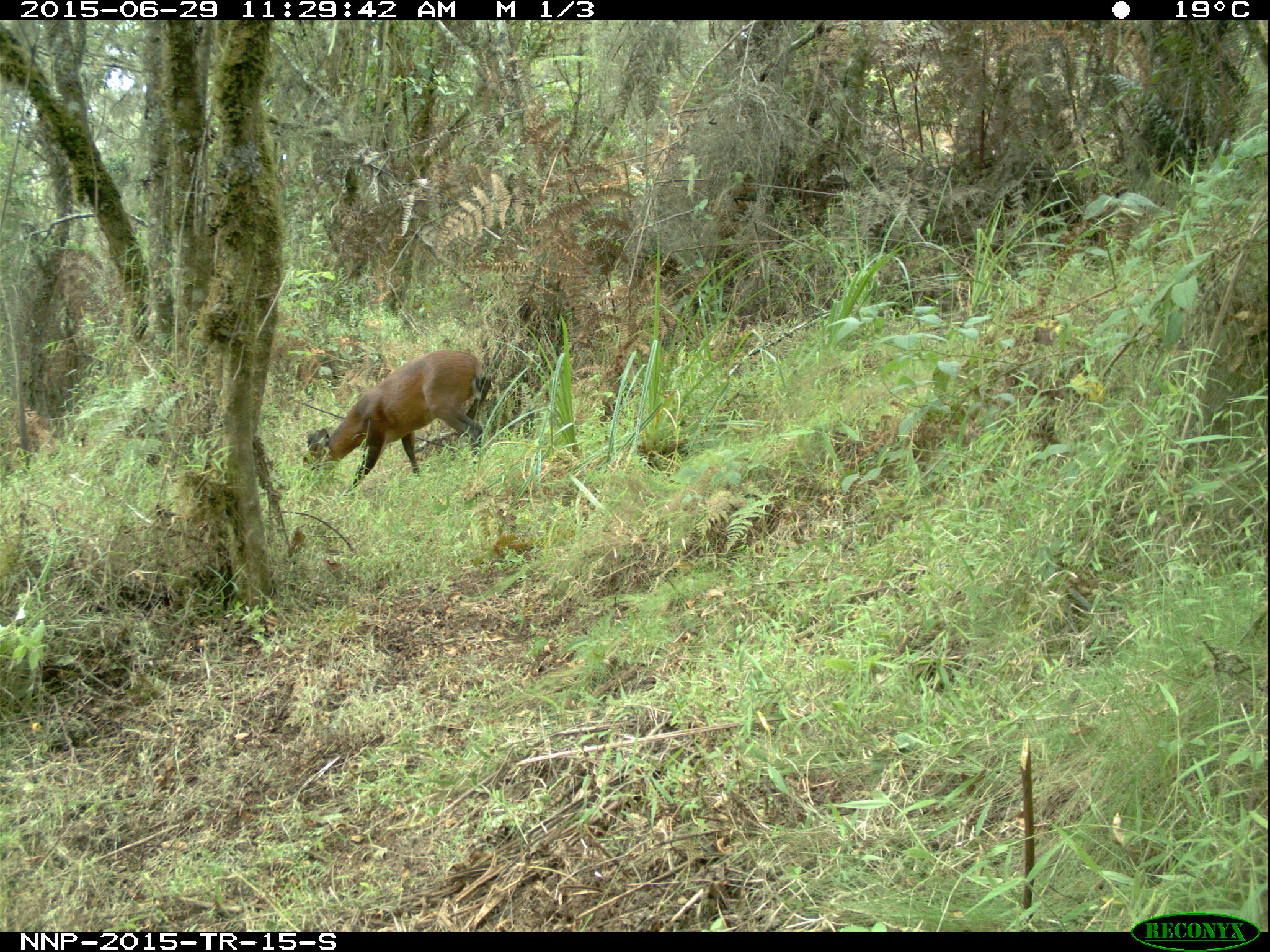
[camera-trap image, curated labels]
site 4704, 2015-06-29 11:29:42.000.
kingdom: Animalia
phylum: Chordata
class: Mammalia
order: Artiodactyla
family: Bovidae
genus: Cephalophus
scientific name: Cephalophus nigrifrons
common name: black-fronted duiker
Cephalophus nigrifrons (black-fronted duiker), count 1.